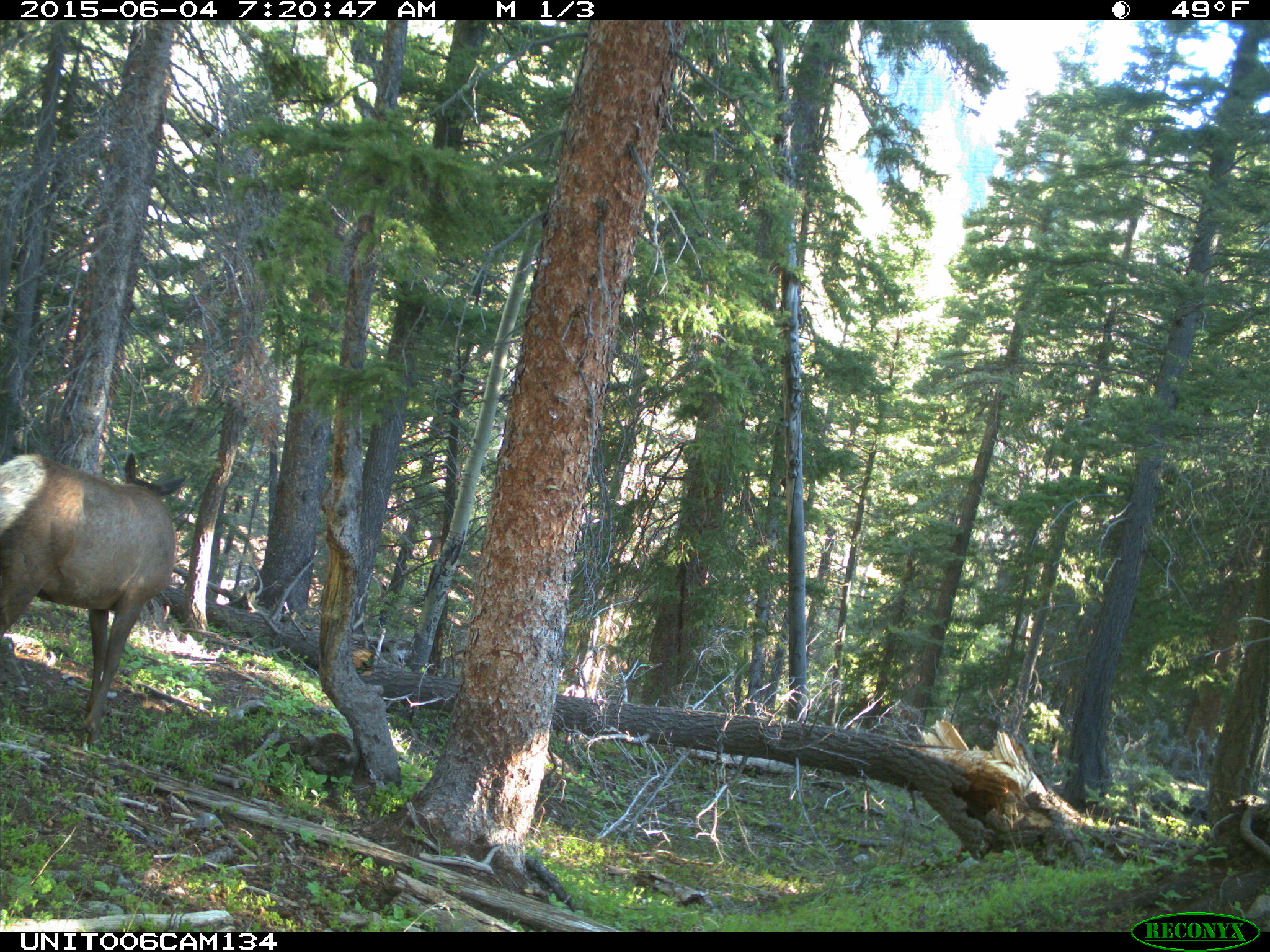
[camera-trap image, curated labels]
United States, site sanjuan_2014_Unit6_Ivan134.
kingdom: Animalia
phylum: Chordata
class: Mammalia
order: Artiodactyla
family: Cervidae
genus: Cervus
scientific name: Cervus elaphus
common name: red deer